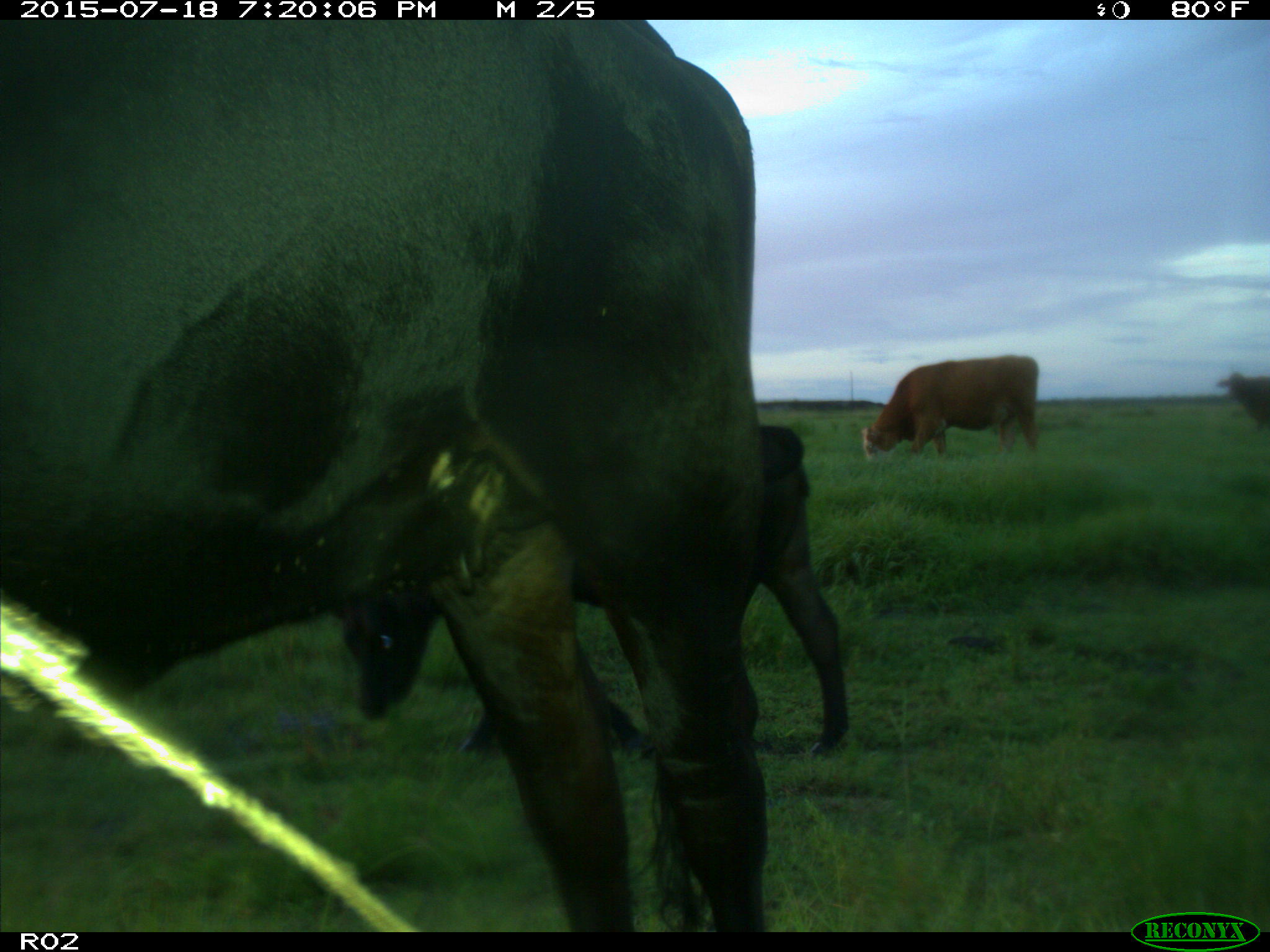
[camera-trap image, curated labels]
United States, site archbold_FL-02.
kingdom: Animalia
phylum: Chordata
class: Mammalia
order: Artiodactyla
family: Bovidae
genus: Bos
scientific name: Bos taurus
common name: domestic cow